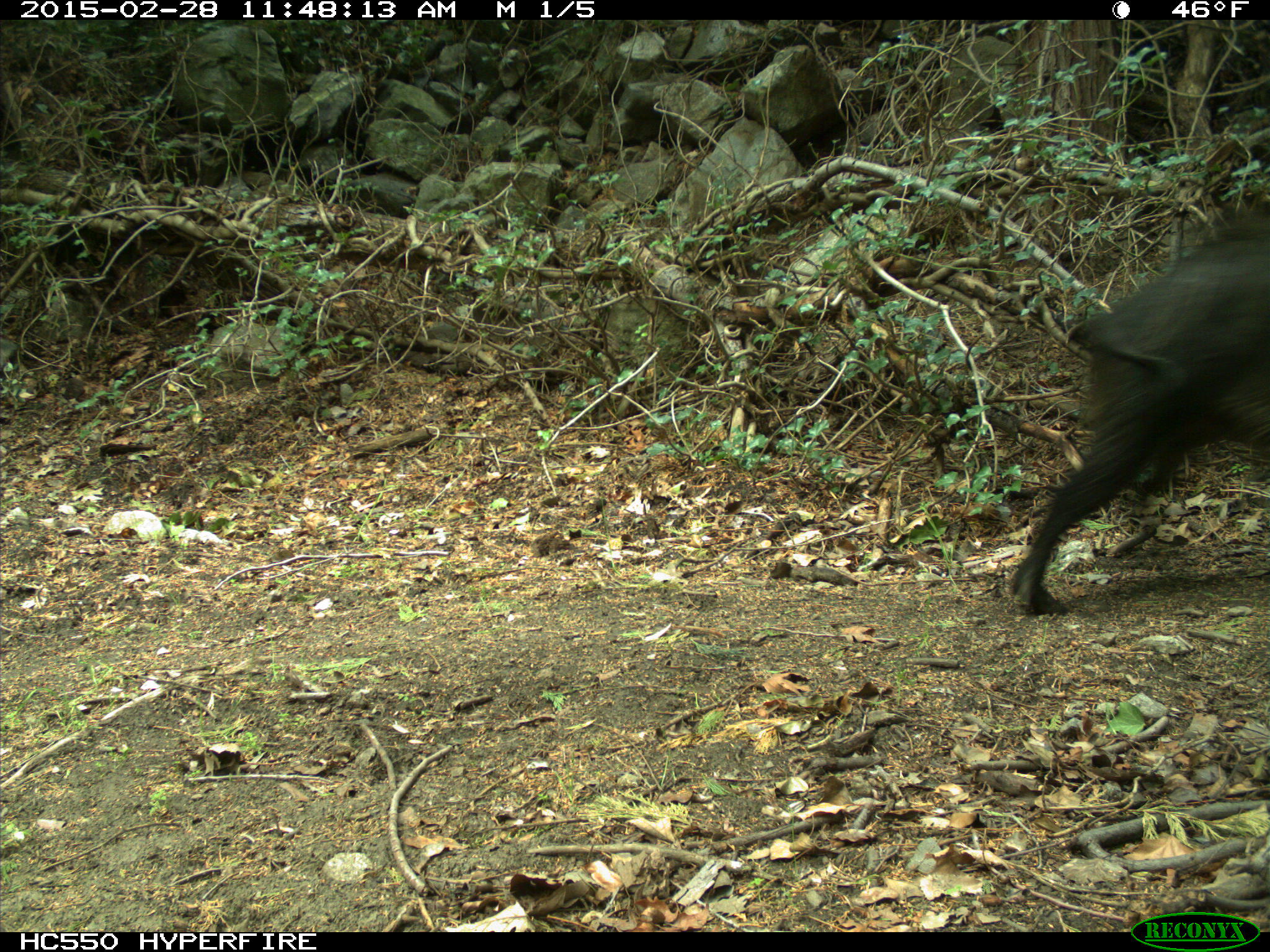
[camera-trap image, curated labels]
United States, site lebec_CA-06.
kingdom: Animalia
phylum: Chordata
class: Mammalia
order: Artiodactyla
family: Suidae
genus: Sus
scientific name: Sus scrofa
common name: wild boar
Sus scrofa (wild boar).